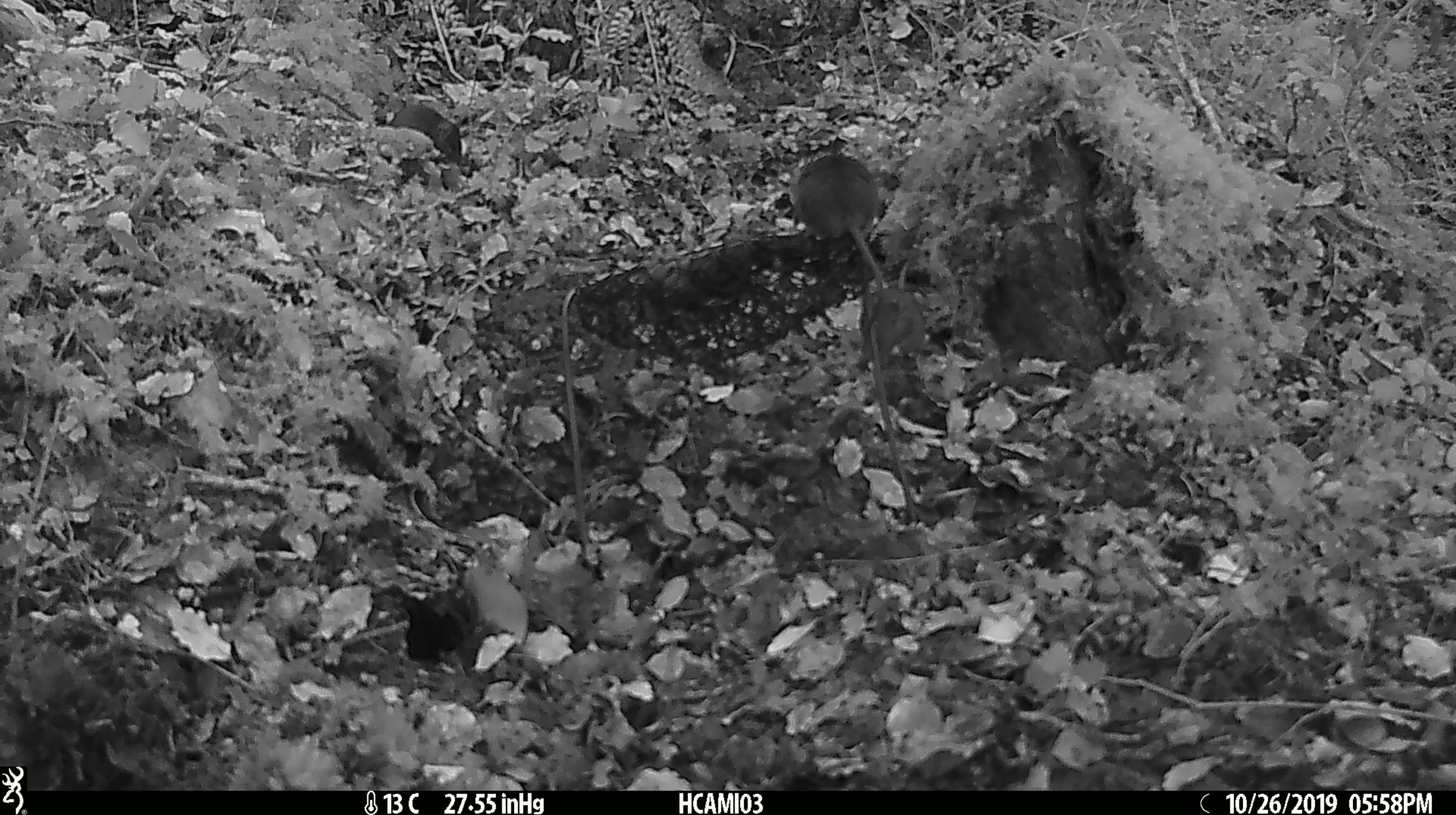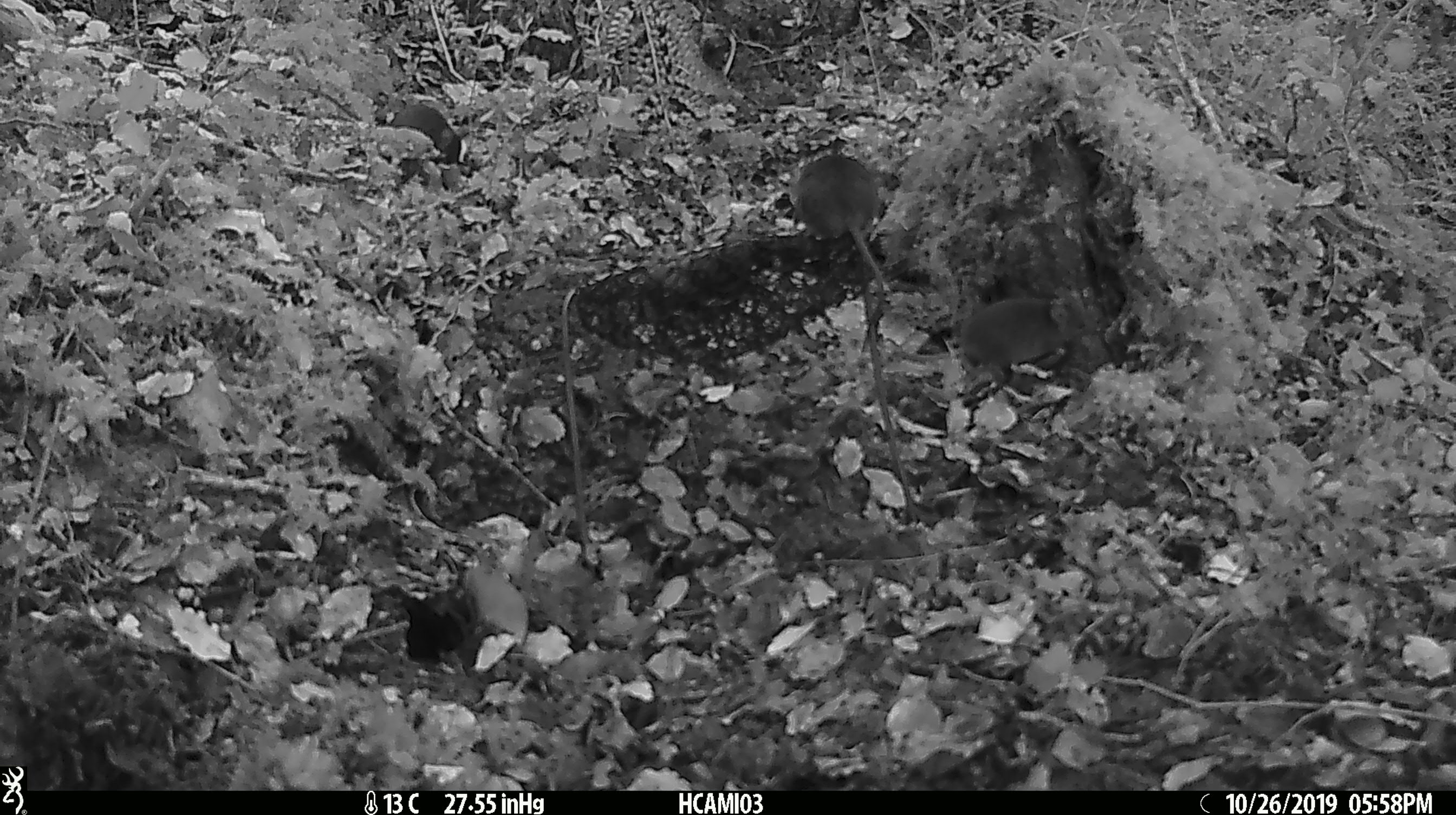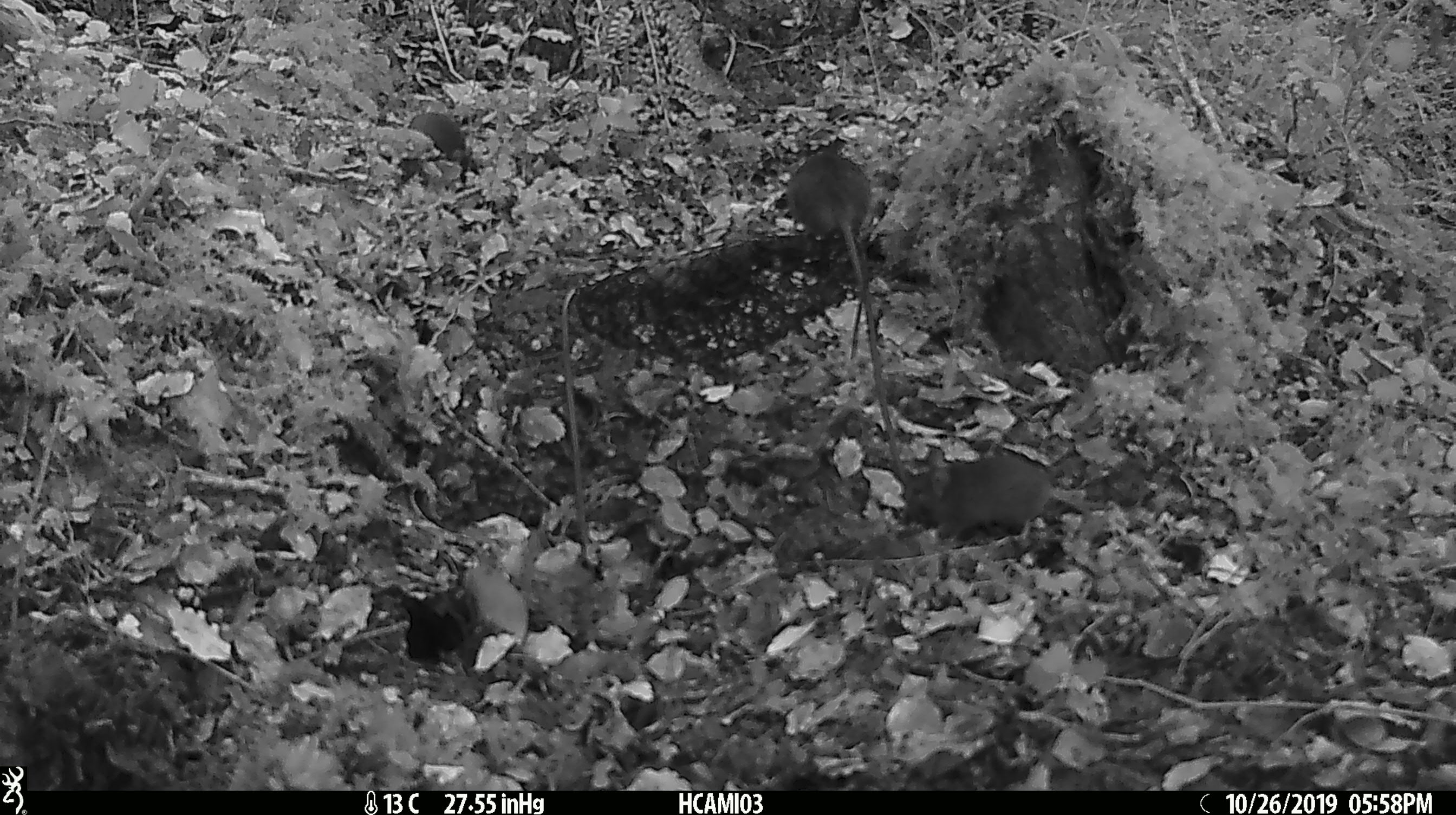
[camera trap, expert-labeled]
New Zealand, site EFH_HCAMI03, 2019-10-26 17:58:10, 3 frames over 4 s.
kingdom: Animalia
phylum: Chordata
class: Mammalia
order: Rodentia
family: Muridae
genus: Mus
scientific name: Mus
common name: mouse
Mouse (Mus).